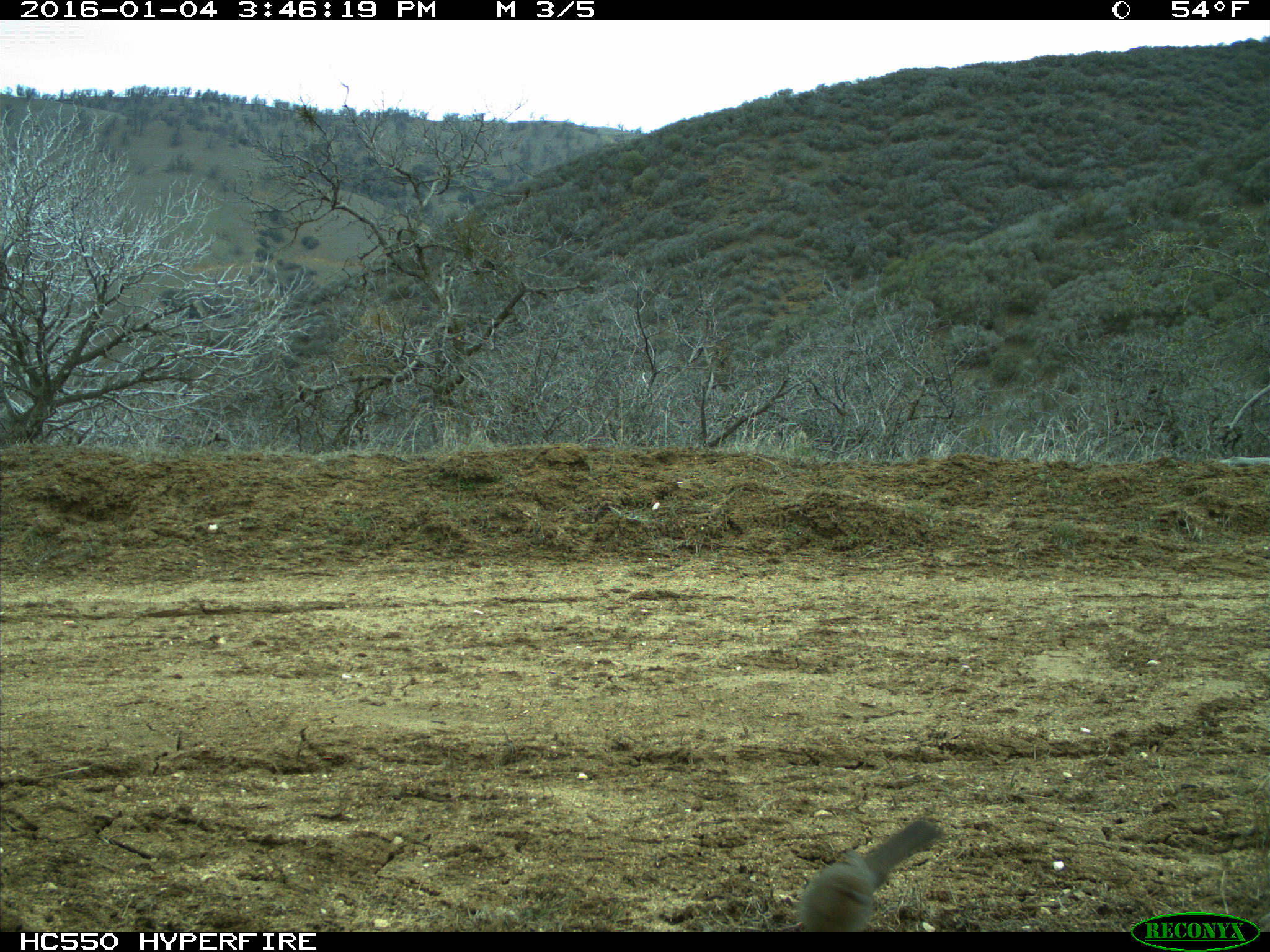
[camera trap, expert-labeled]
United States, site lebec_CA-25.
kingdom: Animalia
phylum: Chordata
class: Aves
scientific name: Aves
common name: birds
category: unidentified bird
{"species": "unidentified bird (birds) (Aves)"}